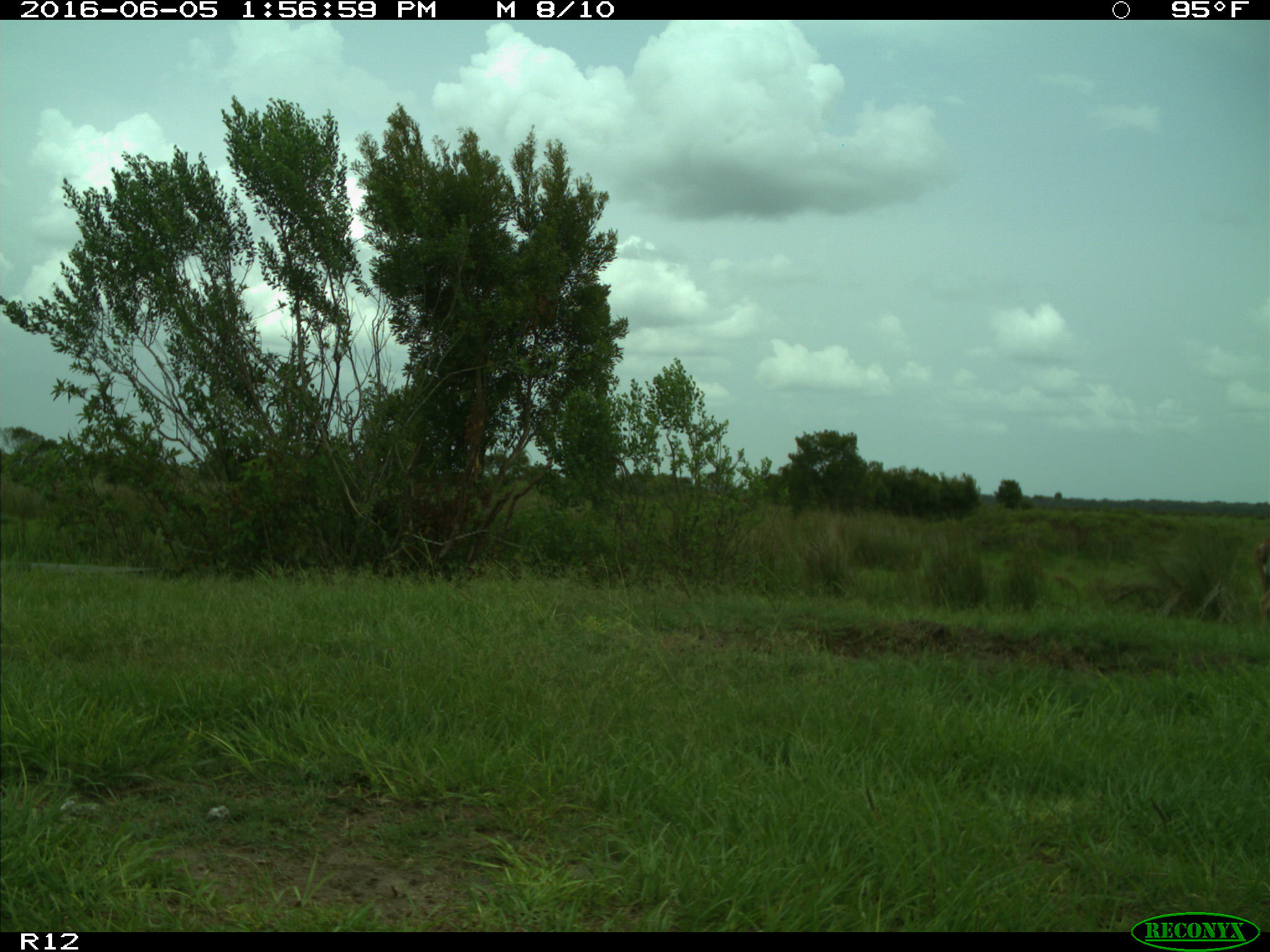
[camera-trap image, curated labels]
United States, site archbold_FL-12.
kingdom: Animalia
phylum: Chordata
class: Mammalia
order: Artiodactyla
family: Cervidae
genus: Odocoileus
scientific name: Odocoileus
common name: deer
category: unidentified deer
Unidentified deer (deer) (Odocoileus).